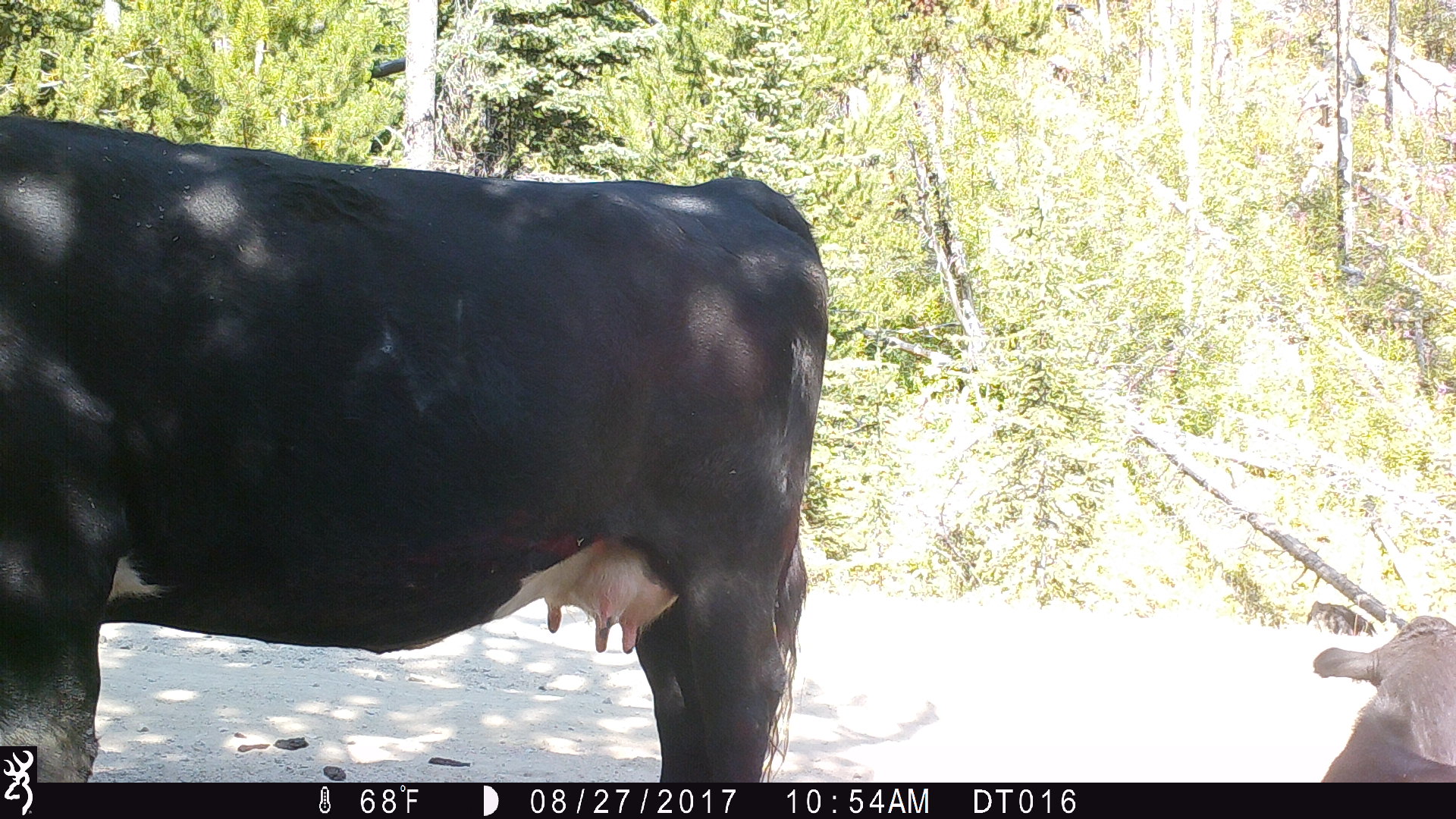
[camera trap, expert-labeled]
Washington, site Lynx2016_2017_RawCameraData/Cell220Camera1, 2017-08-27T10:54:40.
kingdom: Animalia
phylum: Chordata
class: Mammalia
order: Artiodactyla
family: Bovidae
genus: Bos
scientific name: Bos taurus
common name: domestic cattle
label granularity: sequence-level